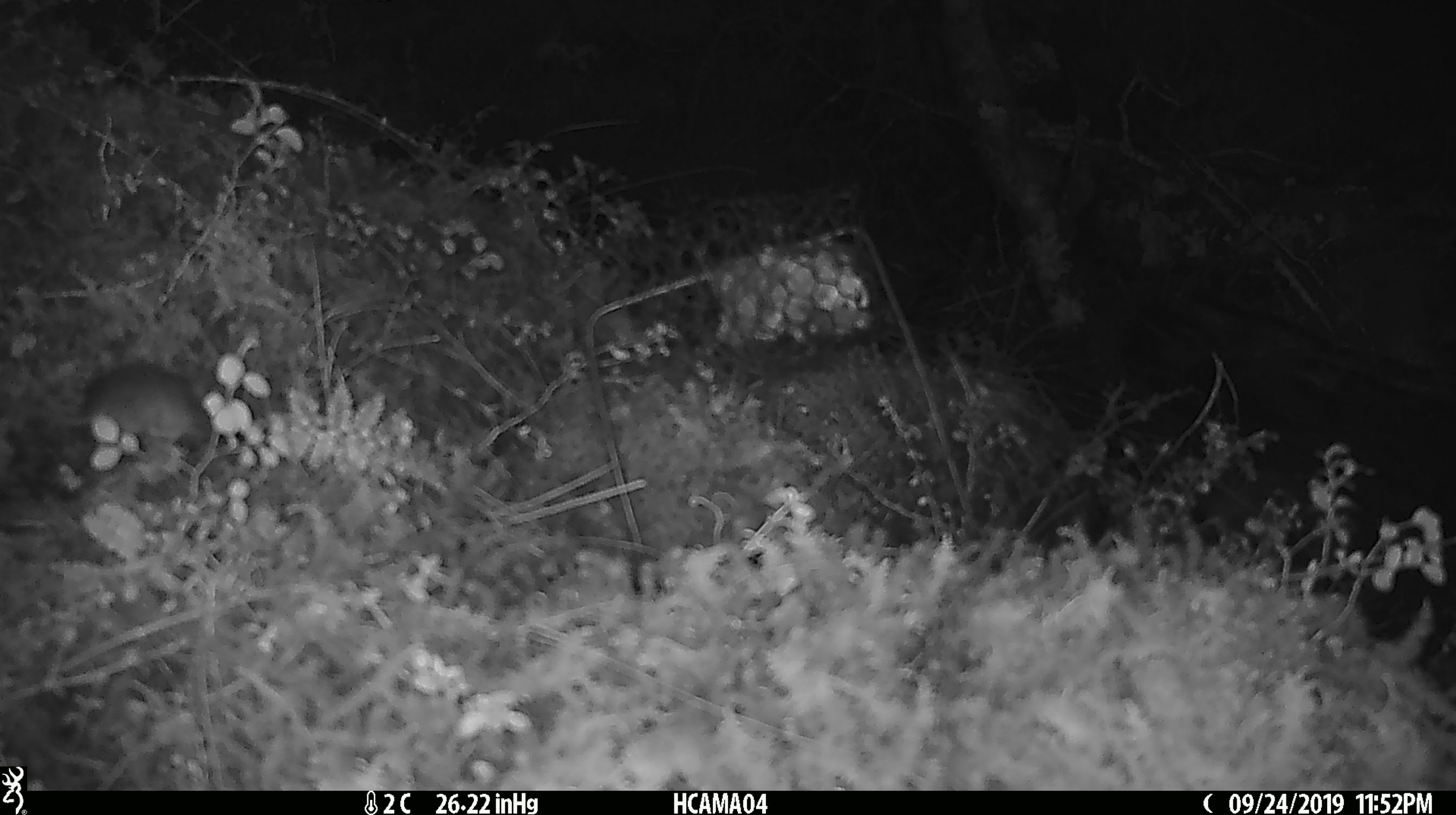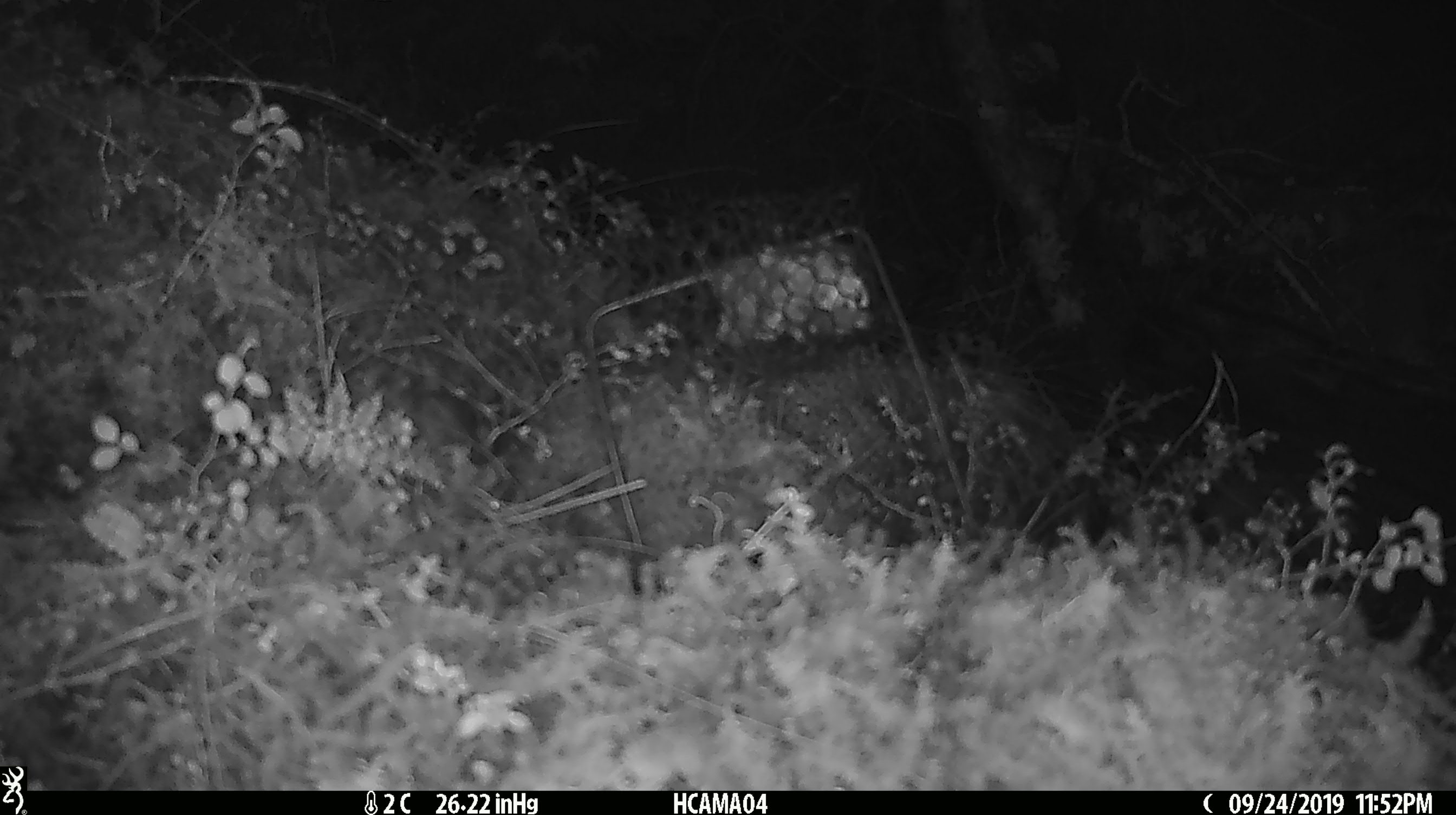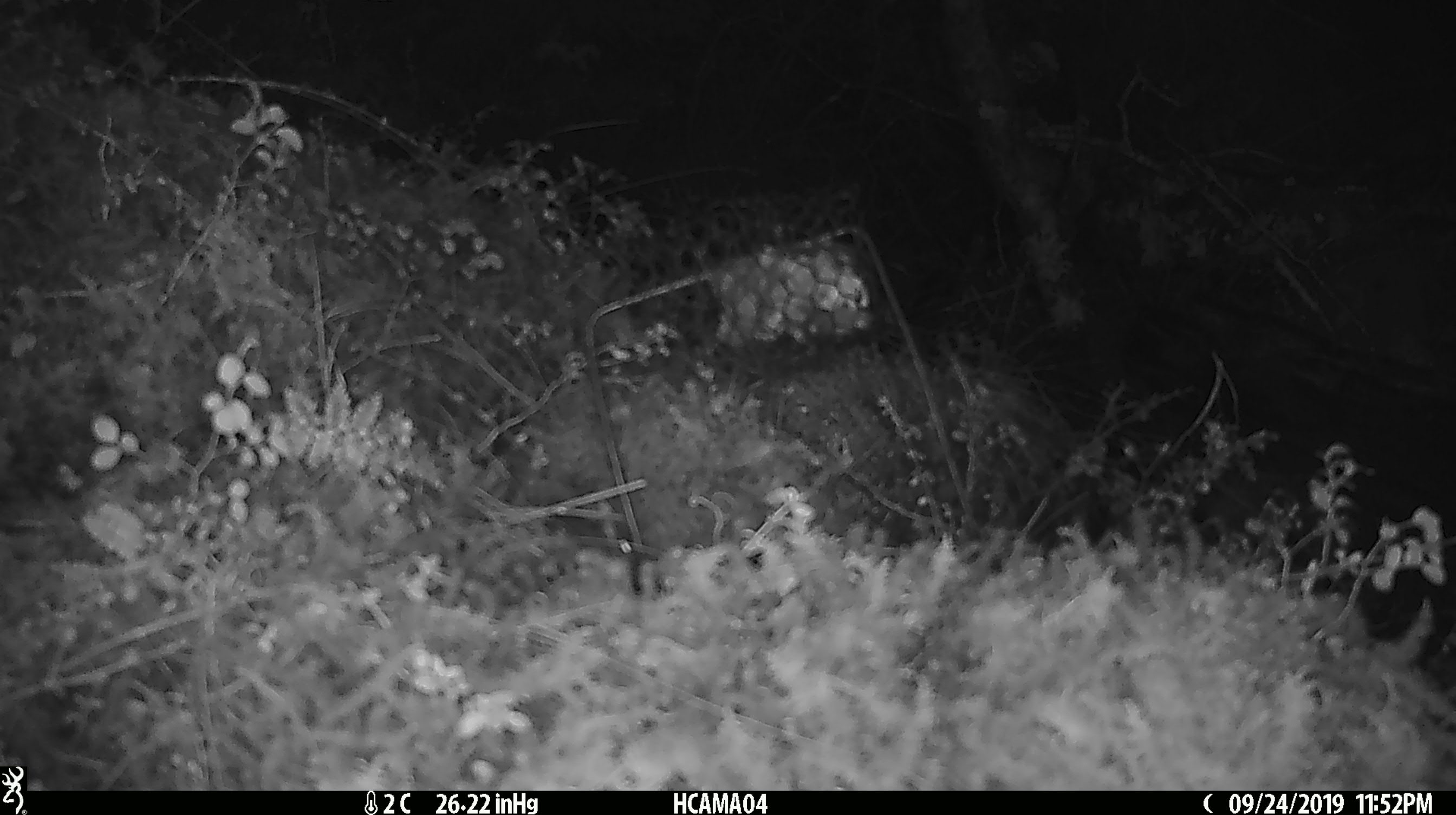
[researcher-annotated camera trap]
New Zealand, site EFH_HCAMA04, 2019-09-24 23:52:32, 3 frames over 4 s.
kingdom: Animalia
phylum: Chordata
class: Mammalia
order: Rodentia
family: Muridae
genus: Mus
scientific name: Mus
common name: mouse